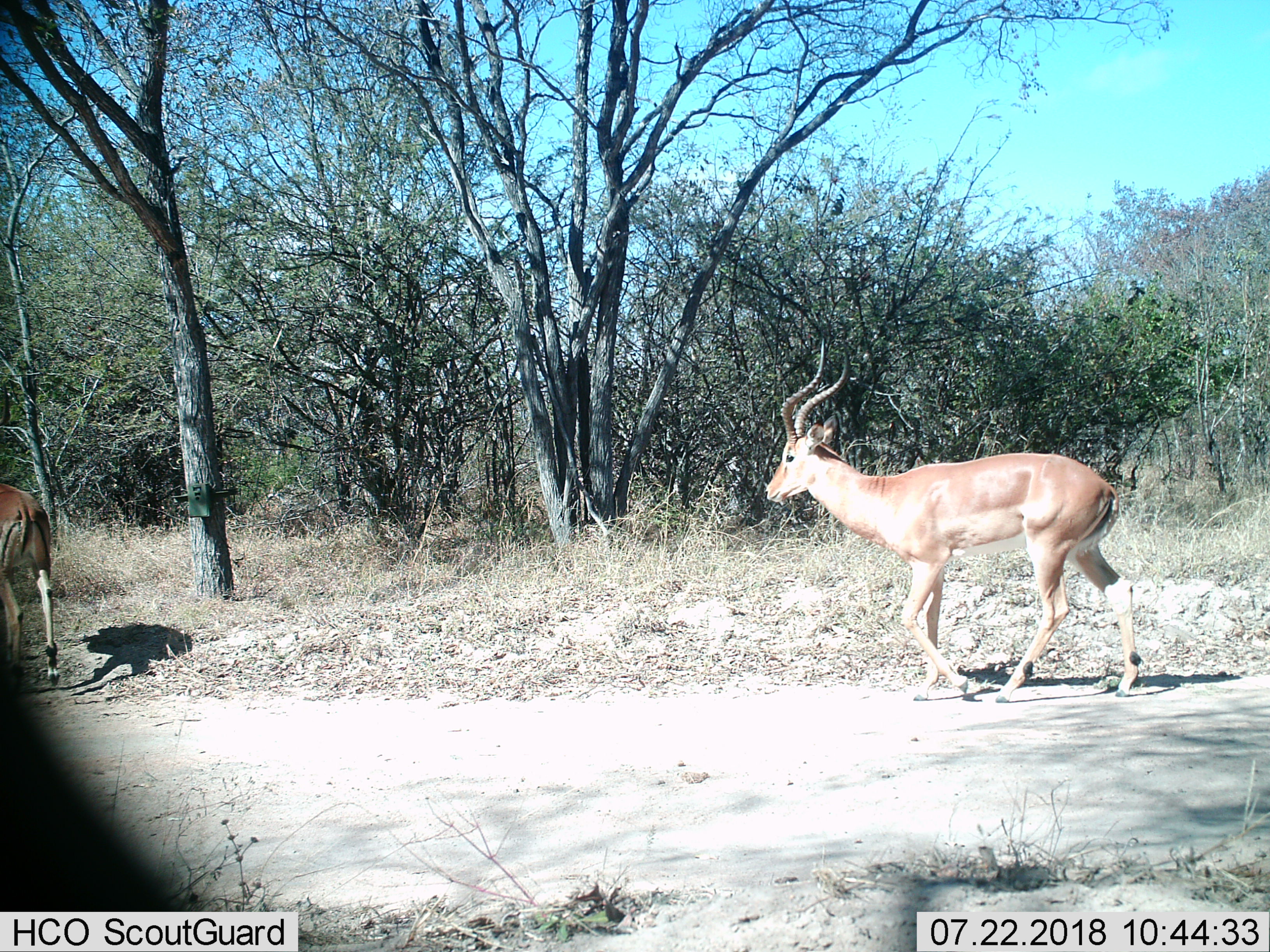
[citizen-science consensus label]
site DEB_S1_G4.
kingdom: Animalia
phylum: Chordata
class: Mammalia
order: Artiodactyla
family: Bovidae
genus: Aepyceros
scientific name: Aepyceros melampus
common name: impala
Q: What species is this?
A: Impala (Aepyceros melampus).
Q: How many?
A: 2.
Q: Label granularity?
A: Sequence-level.